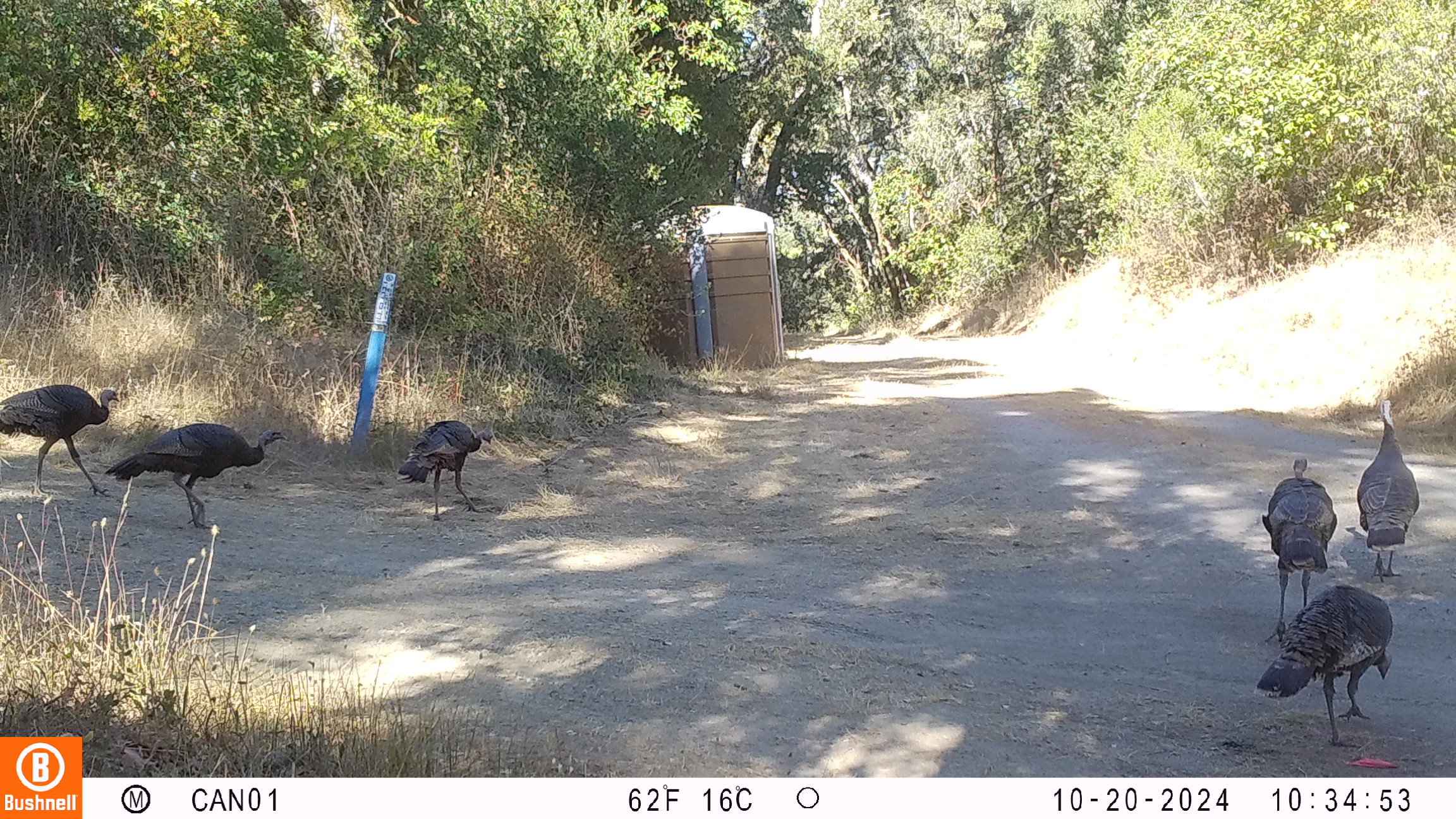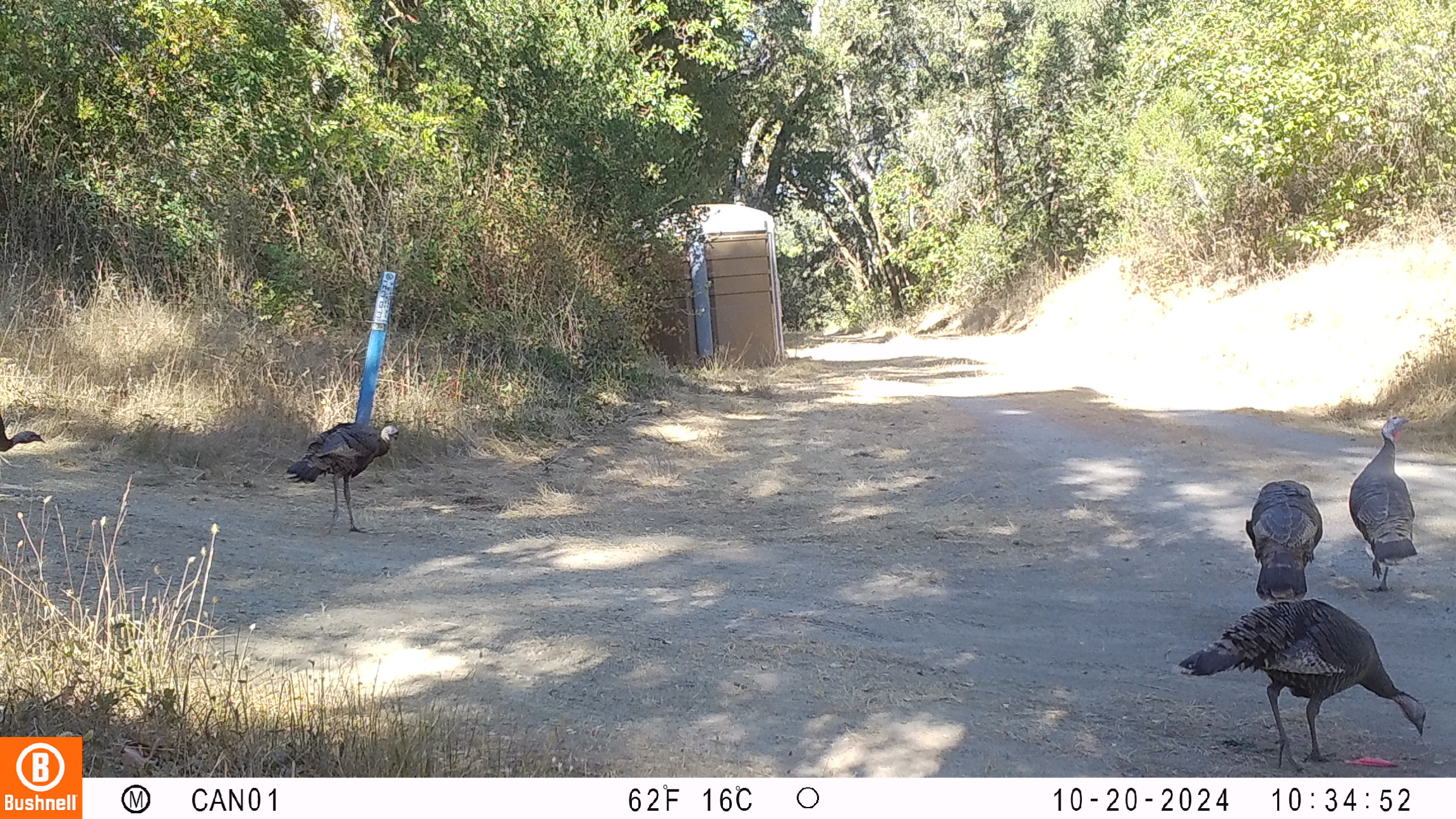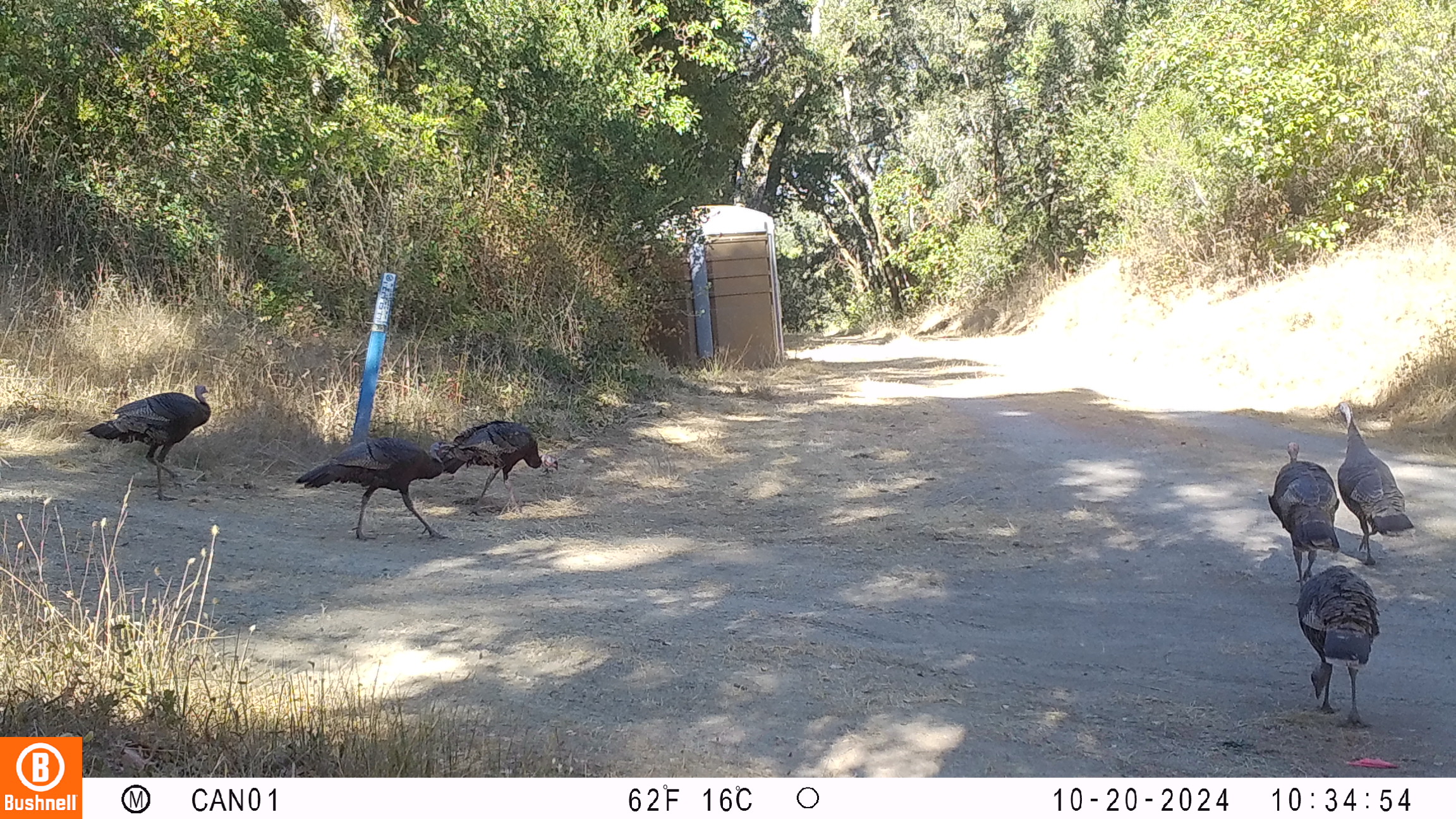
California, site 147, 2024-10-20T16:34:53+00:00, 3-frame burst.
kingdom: Animalia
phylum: Chordata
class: Aves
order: Galliformes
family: Phasianidae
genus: Meleagris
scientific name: Meleagris gallopavo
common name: turkey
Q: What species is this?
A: Turkey (Meleagris gallopavo).